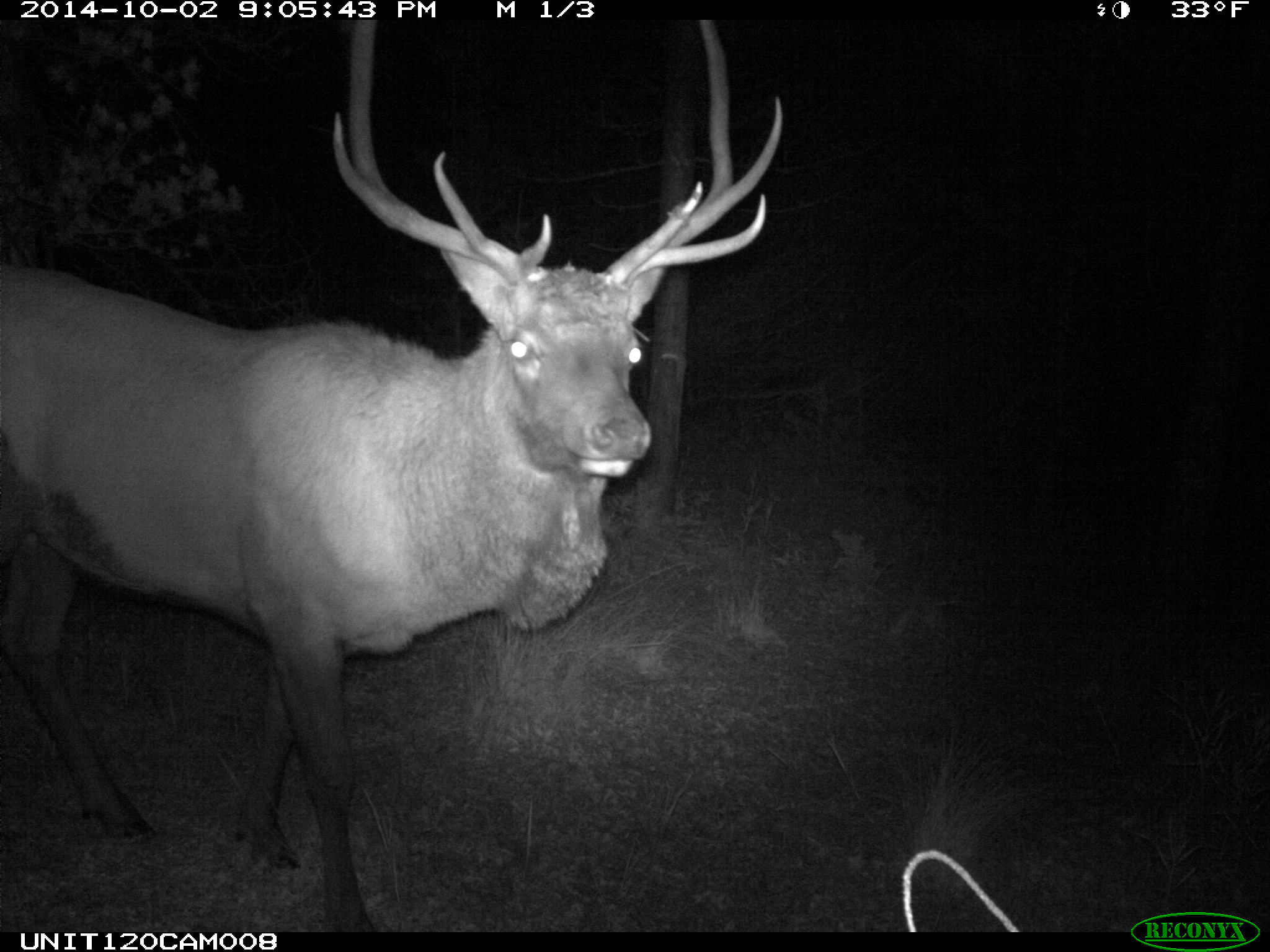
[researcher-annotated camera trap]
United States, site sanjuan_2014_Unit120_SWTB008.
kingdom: Animalia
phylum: Chordata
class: Mammalia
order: Artiodactyla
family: Cervidae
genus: Cervus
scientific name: Cervus elaphus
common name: red deer